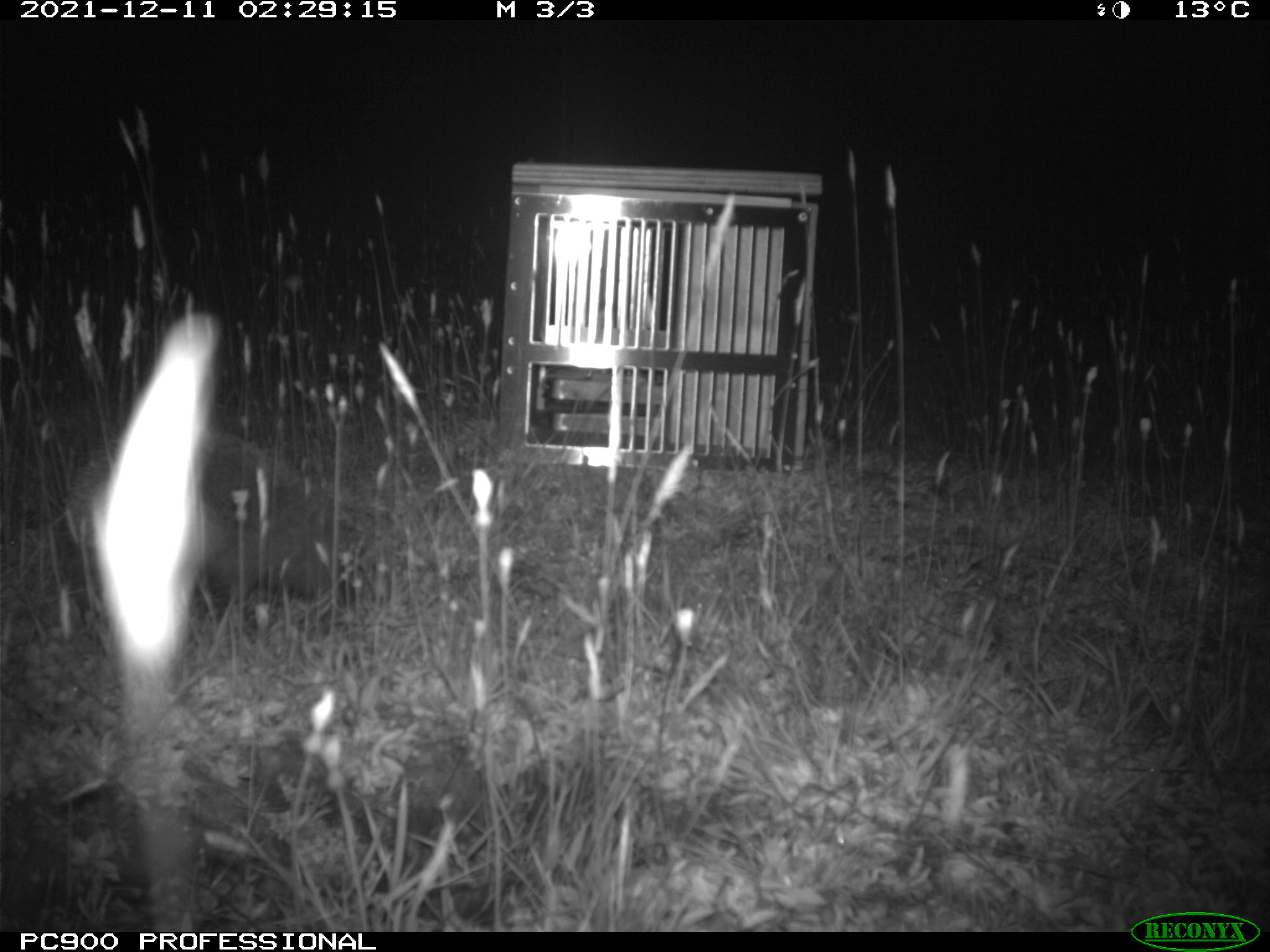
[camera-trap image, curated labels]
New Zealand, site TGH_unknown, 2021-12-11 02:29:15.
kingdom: Animalia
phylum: Chordata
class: Mammalia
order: Eulipotyphla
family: Erinaceidae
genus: Erinaceus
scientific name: Erinaceus europaeus europaeus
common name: european hedgehog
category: hedgehog